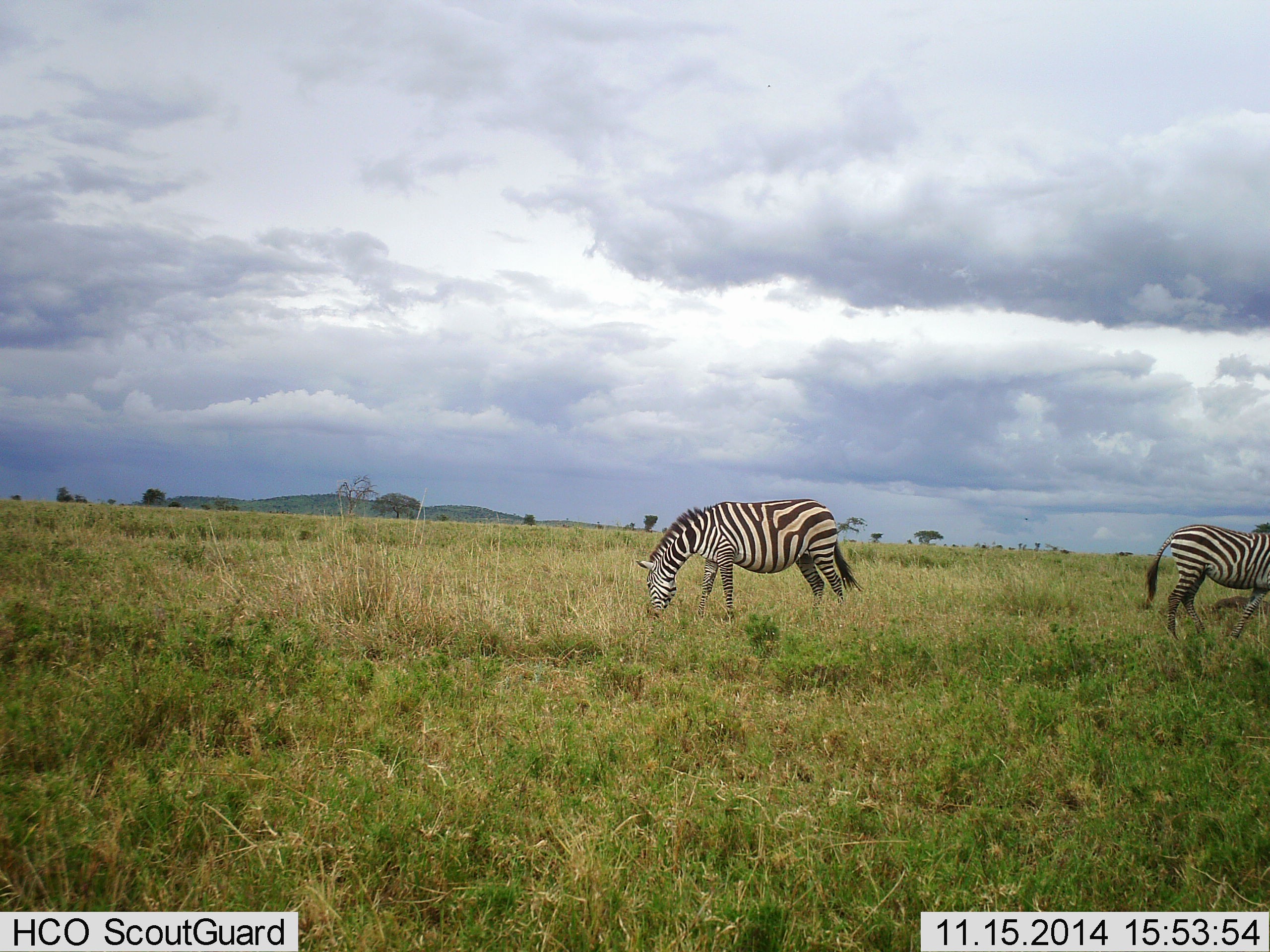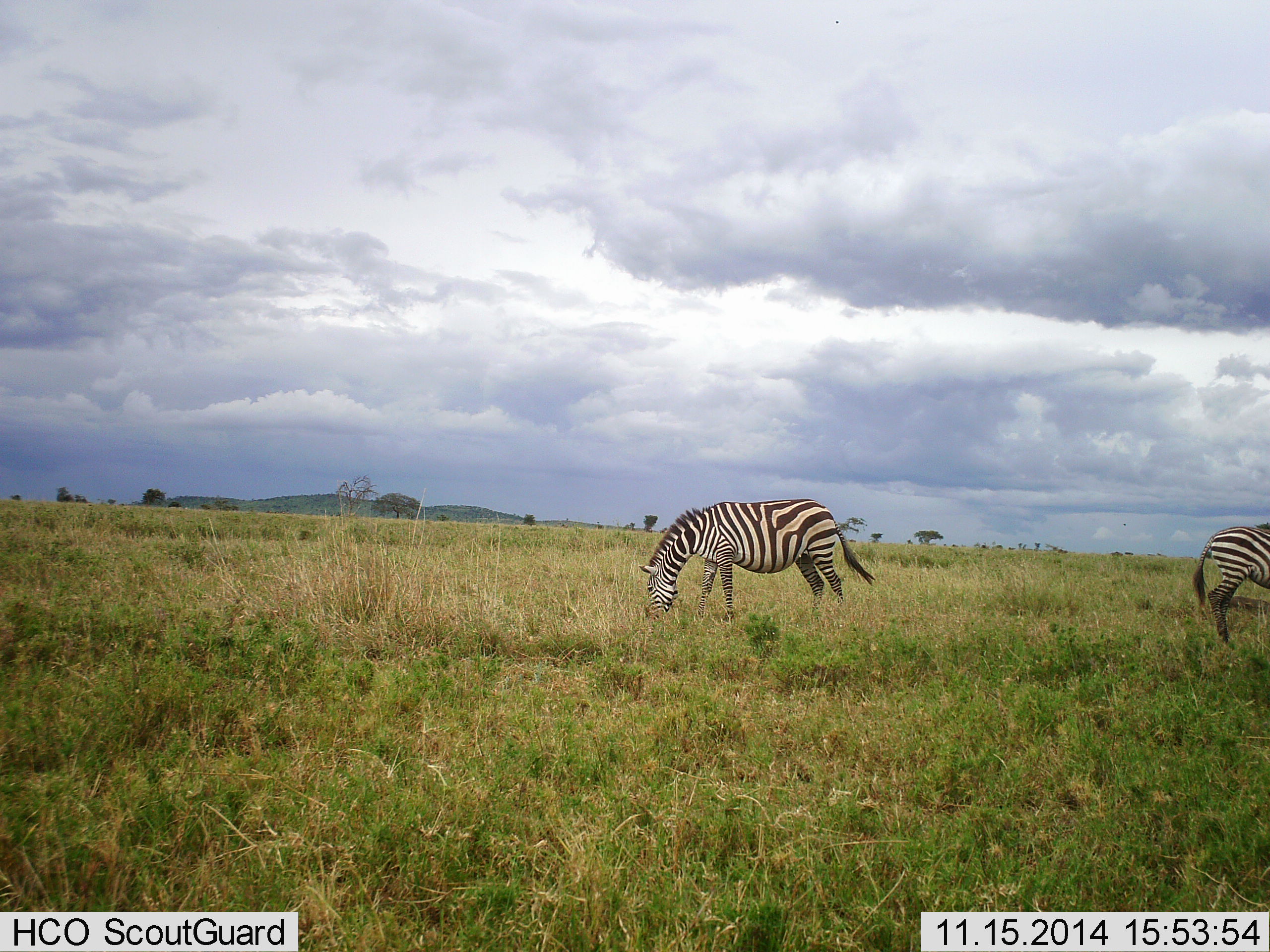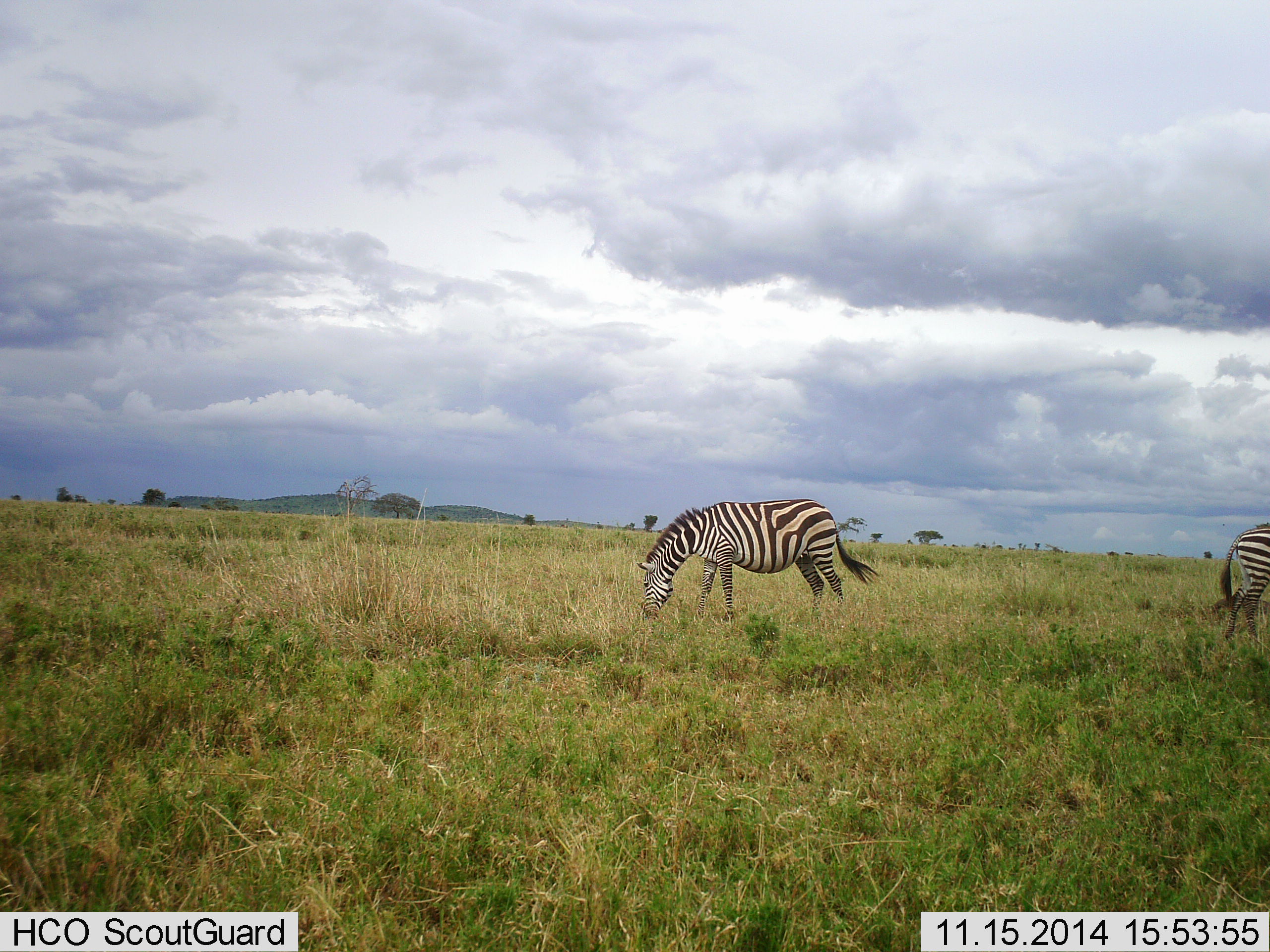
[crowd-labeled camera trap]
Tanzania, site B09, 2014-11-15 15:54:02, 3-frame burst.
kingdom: Animalia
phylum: Chordata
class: Mammalia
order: Perissodactyla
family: Equidae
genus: Equus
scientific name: Equus quagga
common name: plains zebra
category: zebra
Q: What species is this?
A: Zebra (plains zebra) (Equus quagga).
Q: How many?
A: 2.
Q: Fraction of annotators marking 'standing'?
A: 50%.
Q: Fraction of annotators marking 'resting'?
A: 0%.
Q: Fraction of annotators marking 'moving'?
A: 40%.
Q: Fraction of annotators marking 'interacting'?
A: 0%.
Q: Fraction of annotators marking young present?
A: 0%.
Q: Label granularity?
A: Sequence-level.